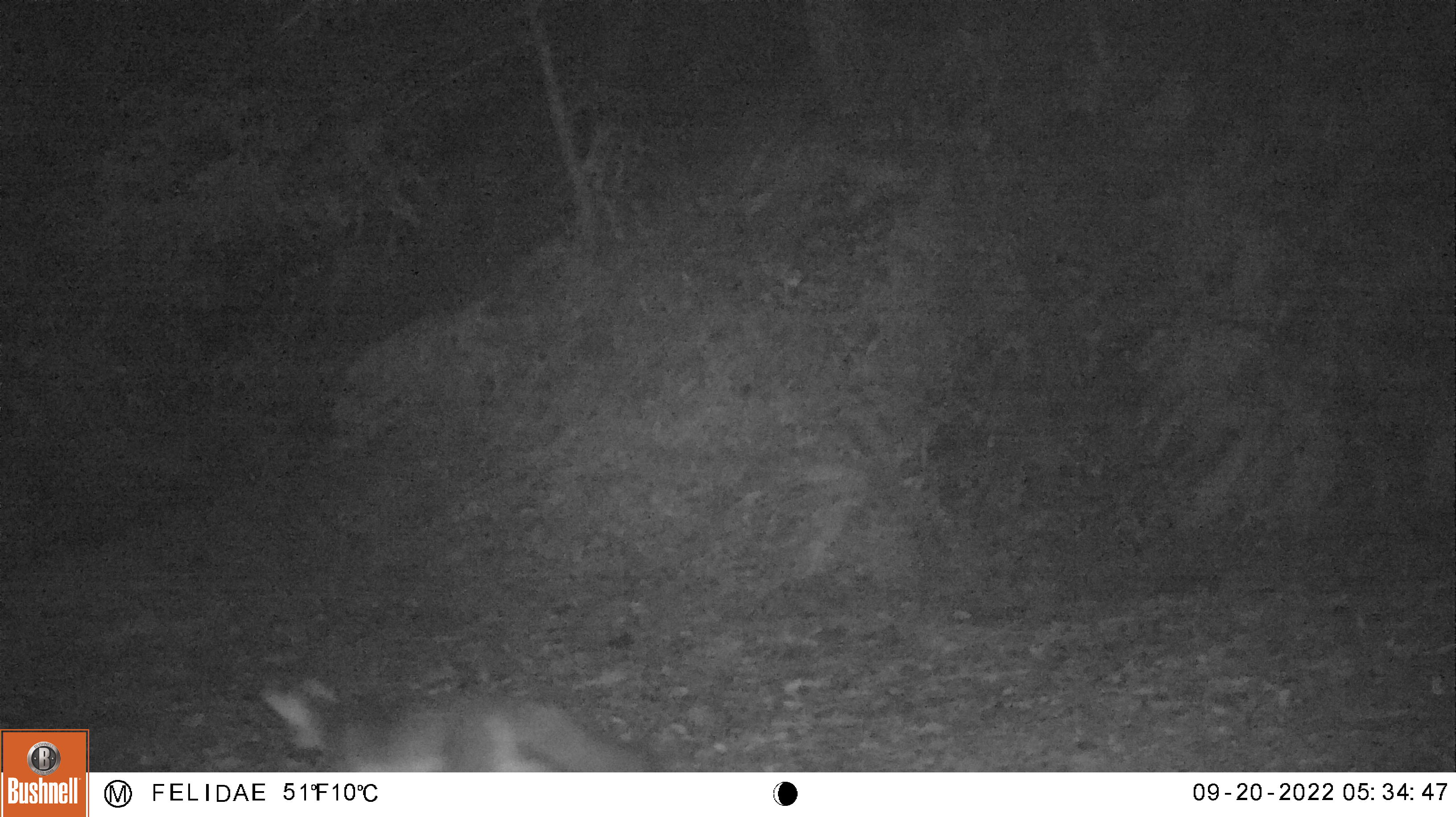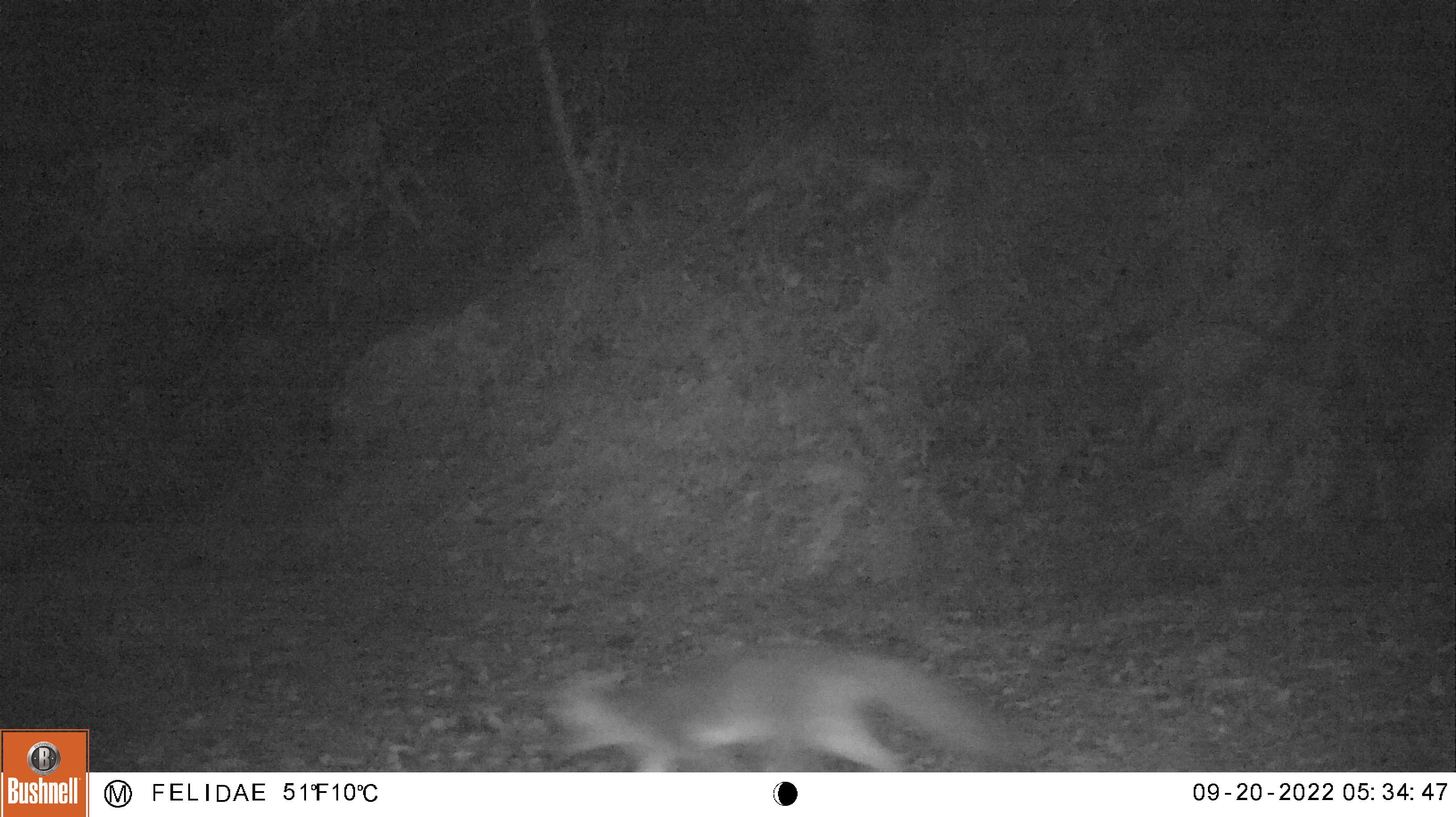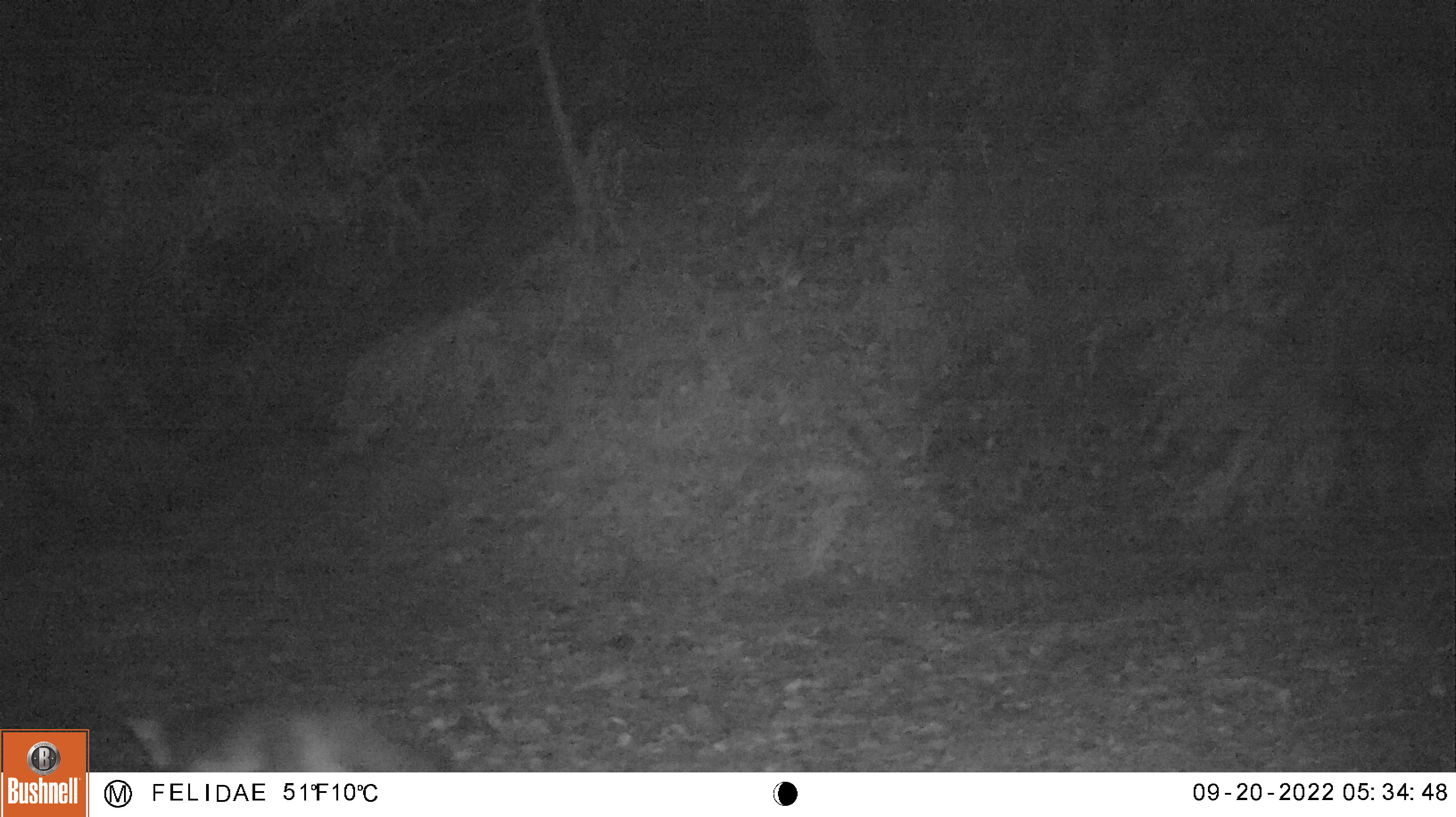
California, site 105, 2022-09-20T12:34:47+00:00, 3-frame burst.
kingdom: Animalia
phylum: Chordata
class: Mammalia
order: Carnivora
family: Canidae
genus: Urocyon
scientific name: Urocyon cinereoargenteus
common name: gray fox